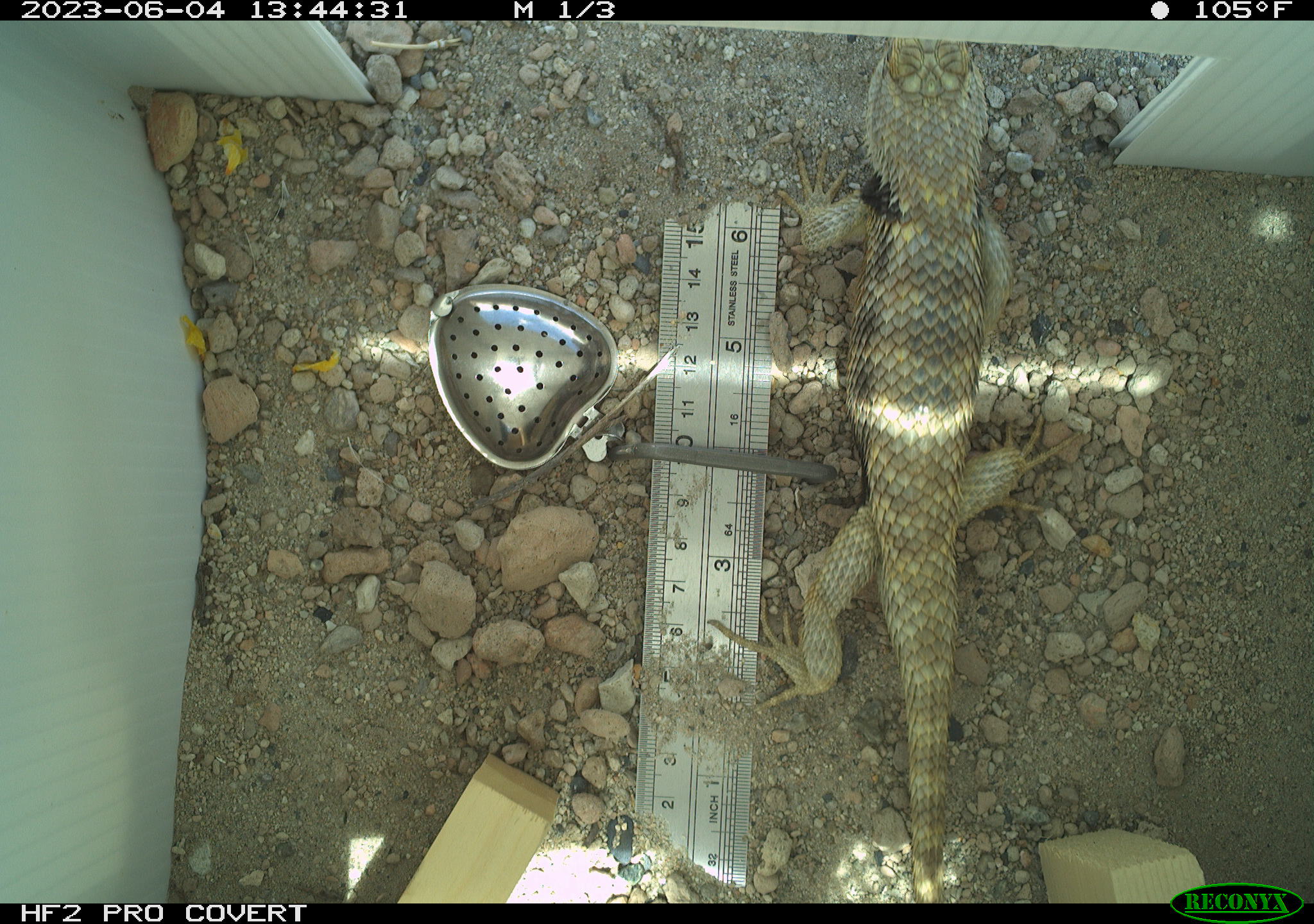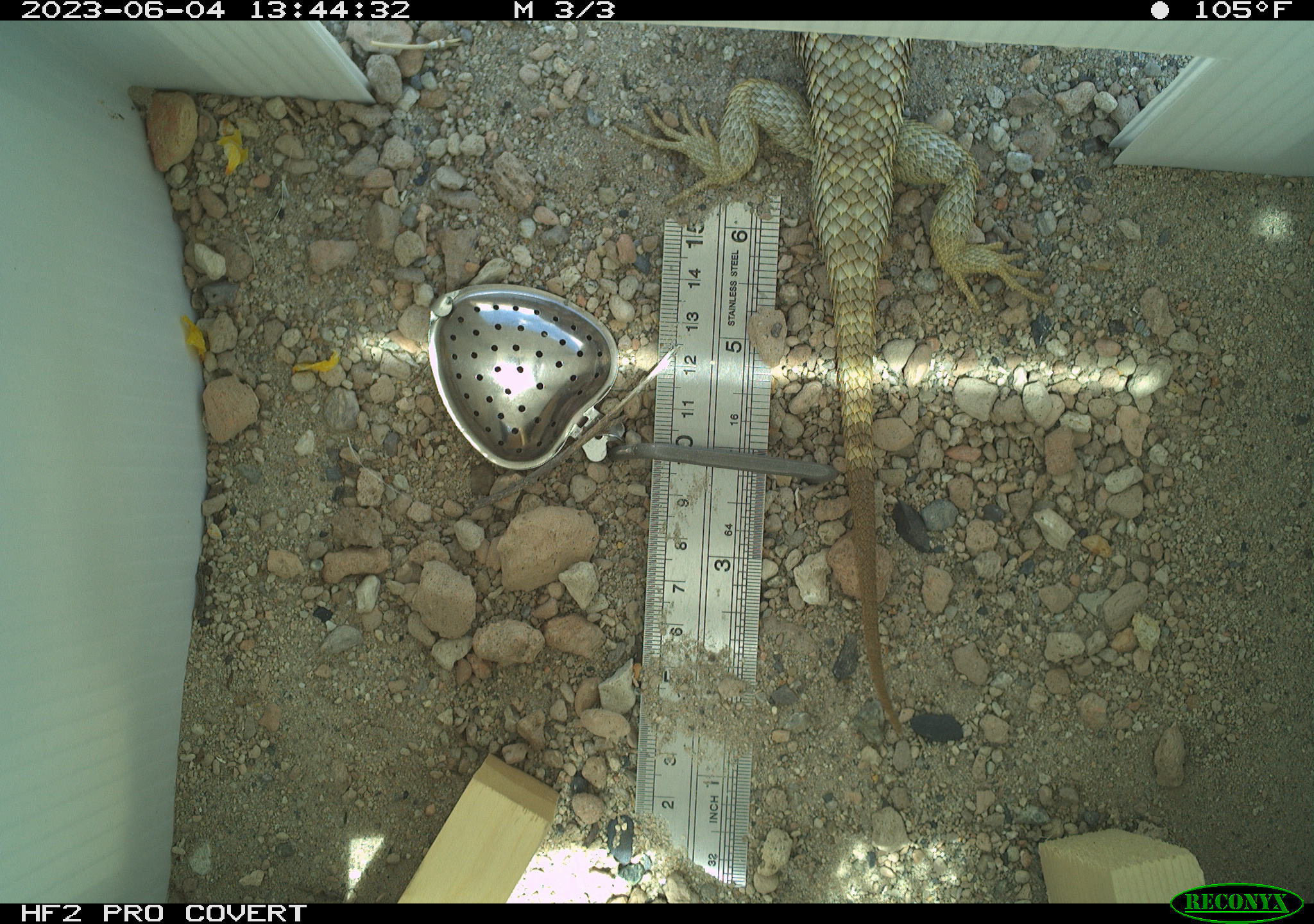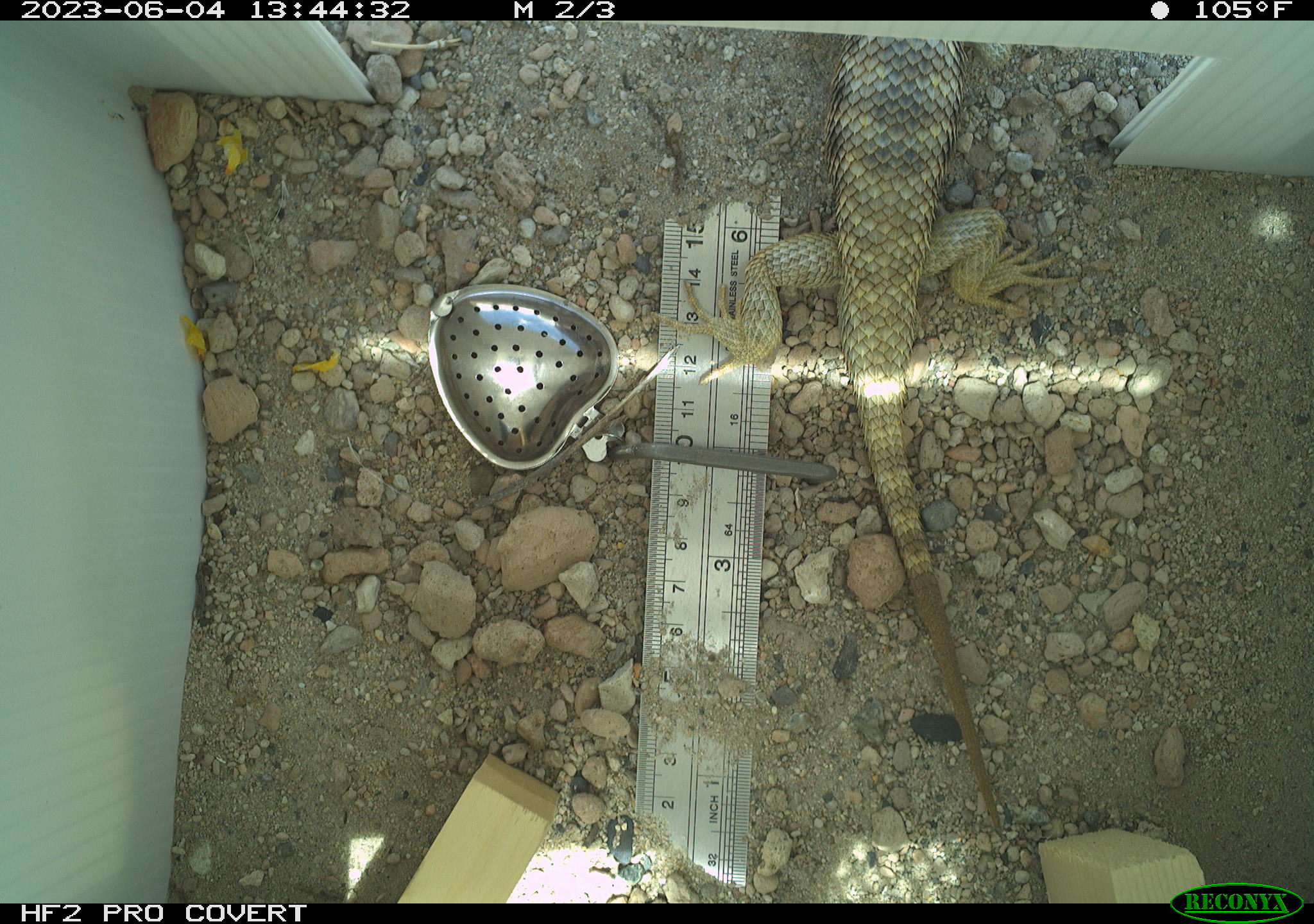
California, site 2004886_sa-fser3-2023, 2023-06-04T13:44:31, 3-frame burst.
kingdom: Animalia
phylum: Chordata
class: Reptilia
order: Squamata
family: Phrynosomatidae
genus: Sceloporus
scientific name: Sceloporus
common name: spiny lizards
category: sceloporus species